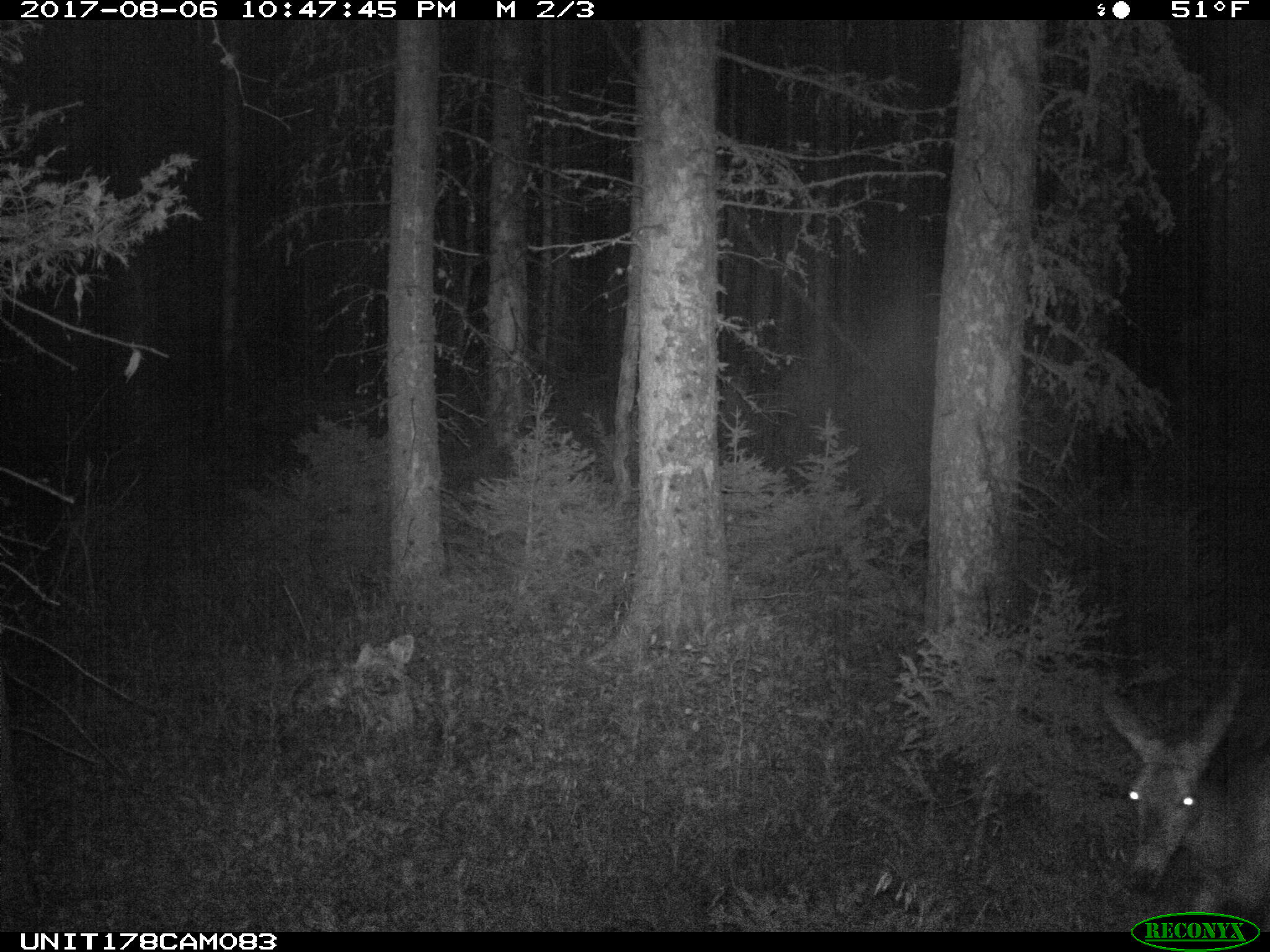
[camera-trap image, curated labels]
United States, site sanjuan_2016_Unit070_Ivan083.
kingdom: Animalia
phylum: Chordata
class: Mammalia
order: Artiodactyla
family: Cervidae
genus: Odocoileus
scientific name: Odocoileus hemionus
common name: mule deer